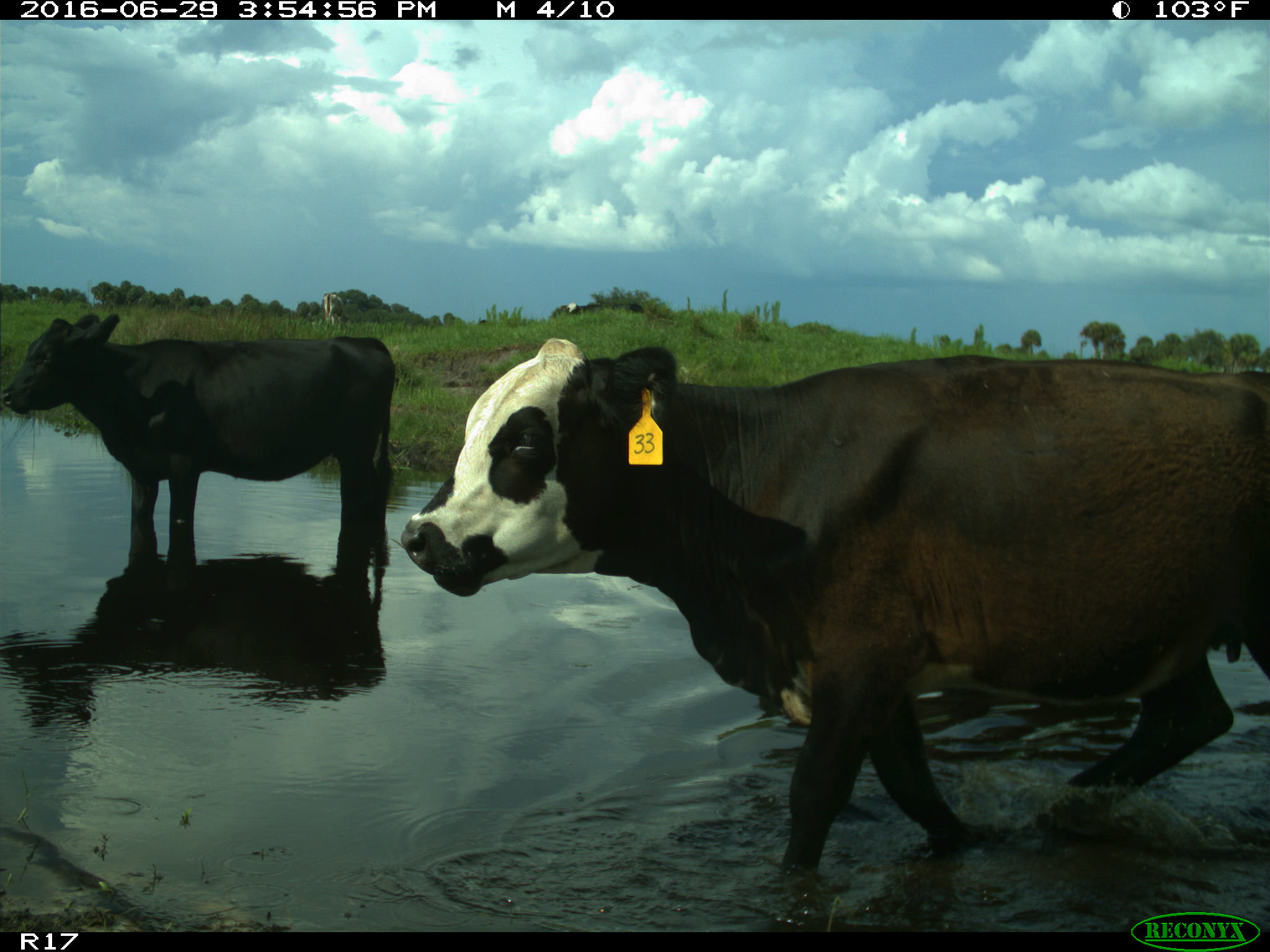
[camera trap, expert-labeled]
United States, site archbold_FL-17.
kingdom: Animalia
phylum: Chordata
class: Mammalia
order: Artiodactyla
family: Bovidae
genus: Bos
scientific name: Bos taurus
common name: domestic cow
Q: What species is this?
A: Bos taurus (domestic cow).